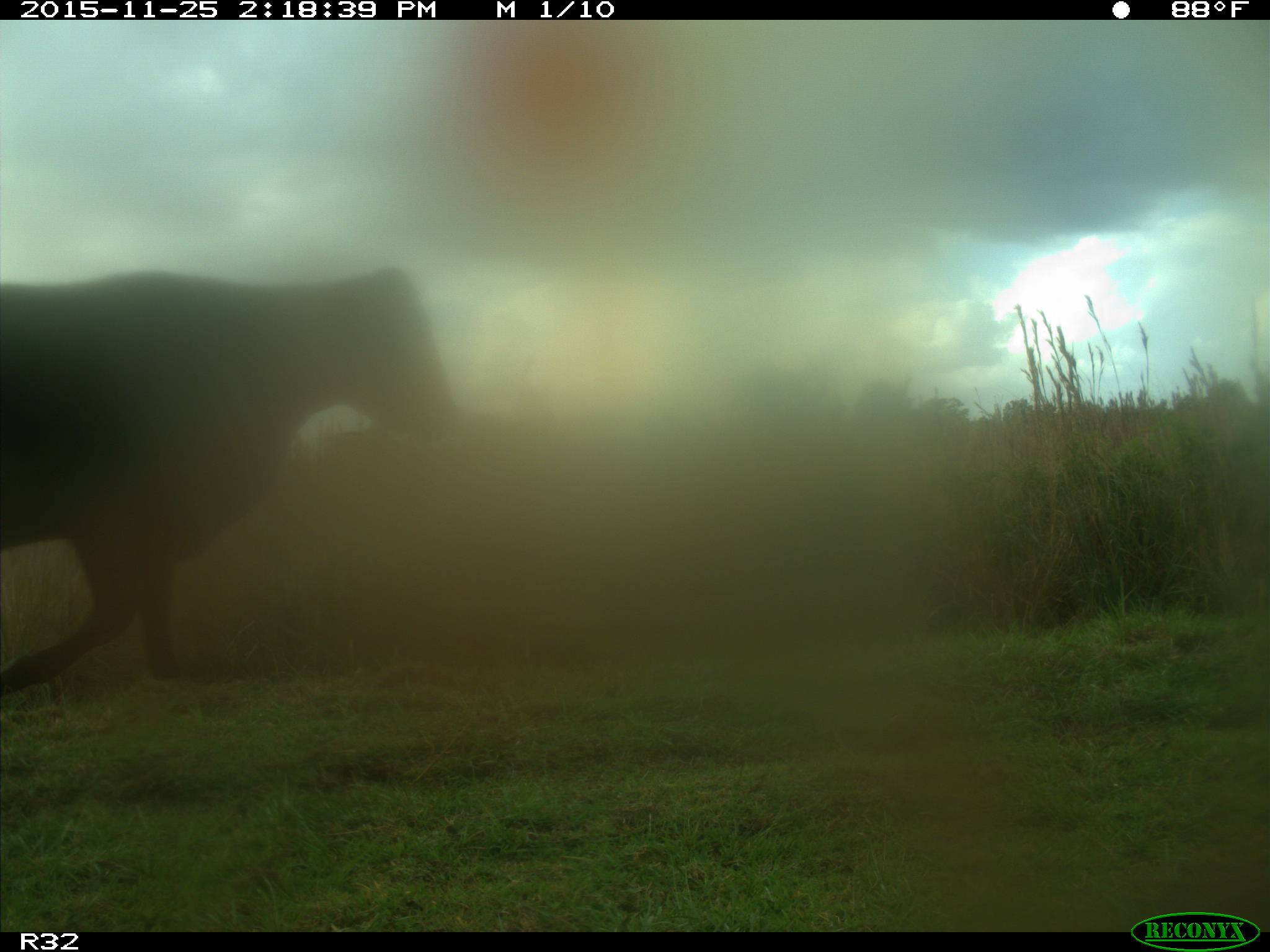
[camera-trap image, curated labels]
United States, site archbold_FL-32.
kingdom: Animalia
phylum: Chordata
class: Mammalia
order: Artiodactyla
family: Bovidae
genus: Bos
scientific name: Bos taurus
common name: domestic cow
Bos taurus (domestic cow).